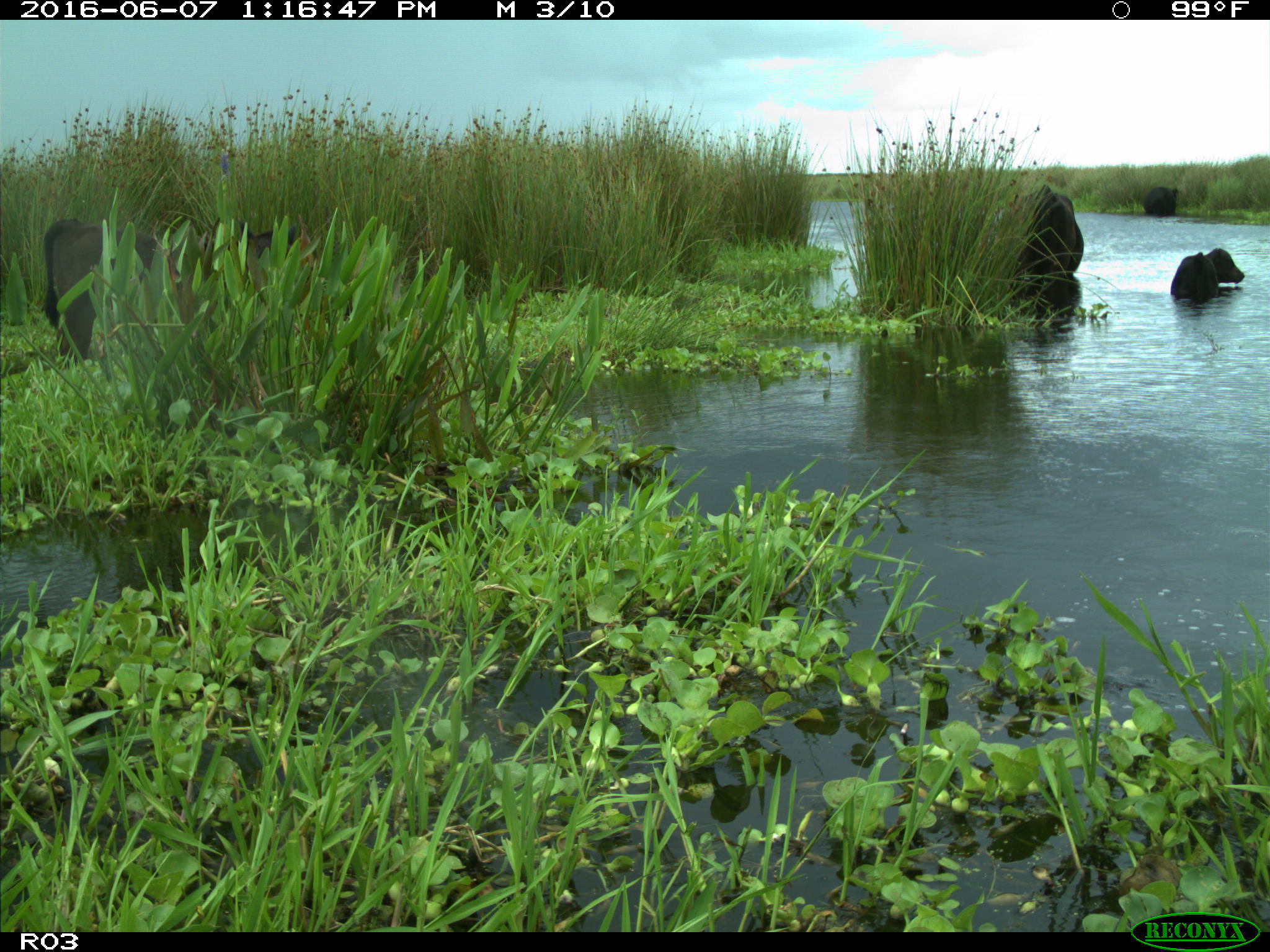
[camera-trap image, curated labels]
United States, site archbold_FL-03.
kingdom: Animalia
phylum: Chordata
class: Mammalia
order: Artiodactyla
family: Bovidae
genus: Bos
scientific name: Bos taurus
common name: domestic cow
Bos taurus (domestic cow).